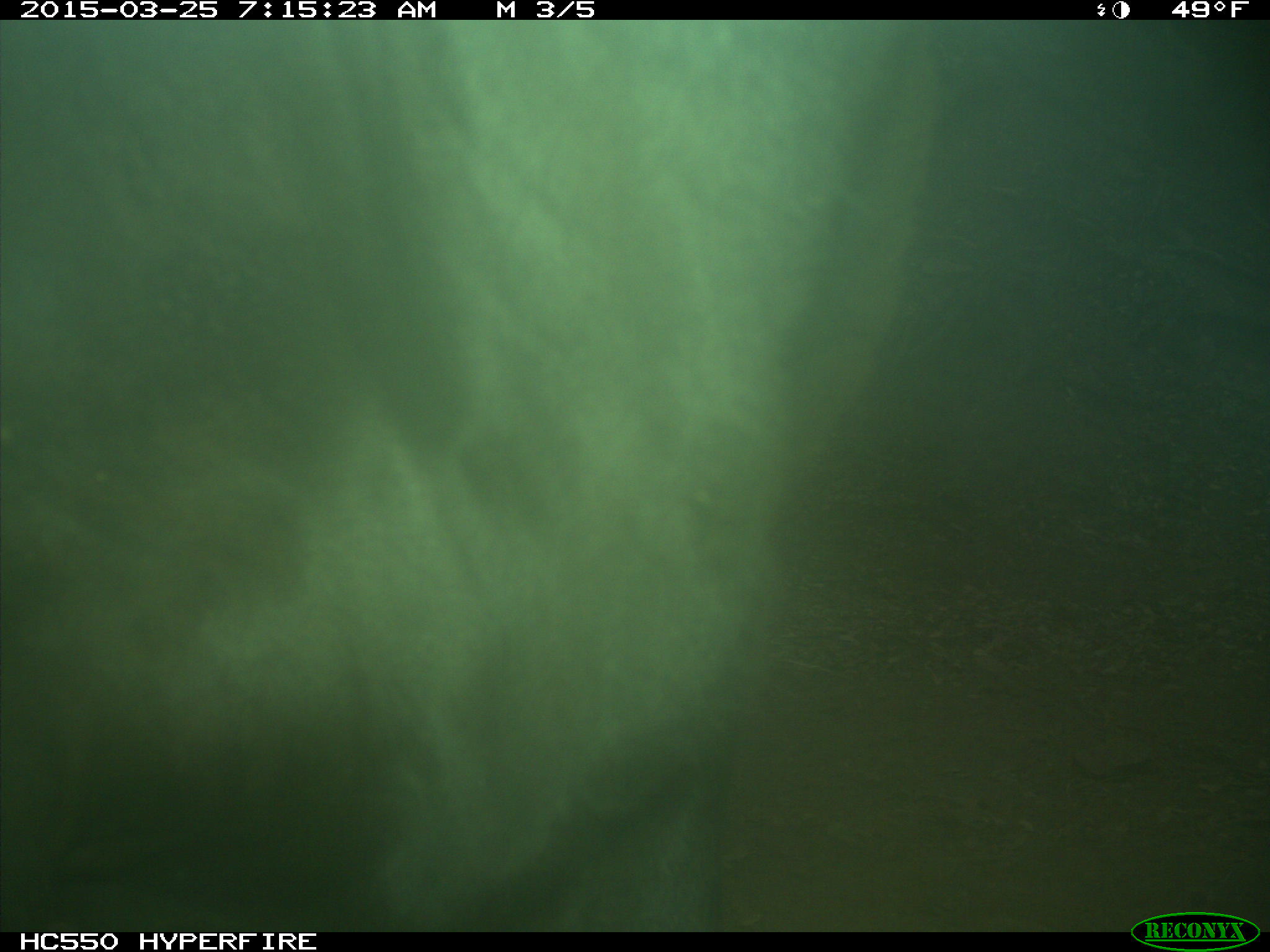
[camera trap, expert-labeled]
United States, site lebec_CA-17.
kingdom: Animalia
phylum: Chordata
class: Mammalia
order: Artiodactyla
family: Bovidae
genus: Bos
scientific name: Bos taurus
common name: domestic cow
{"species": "Bos taurus (domestic cow)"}